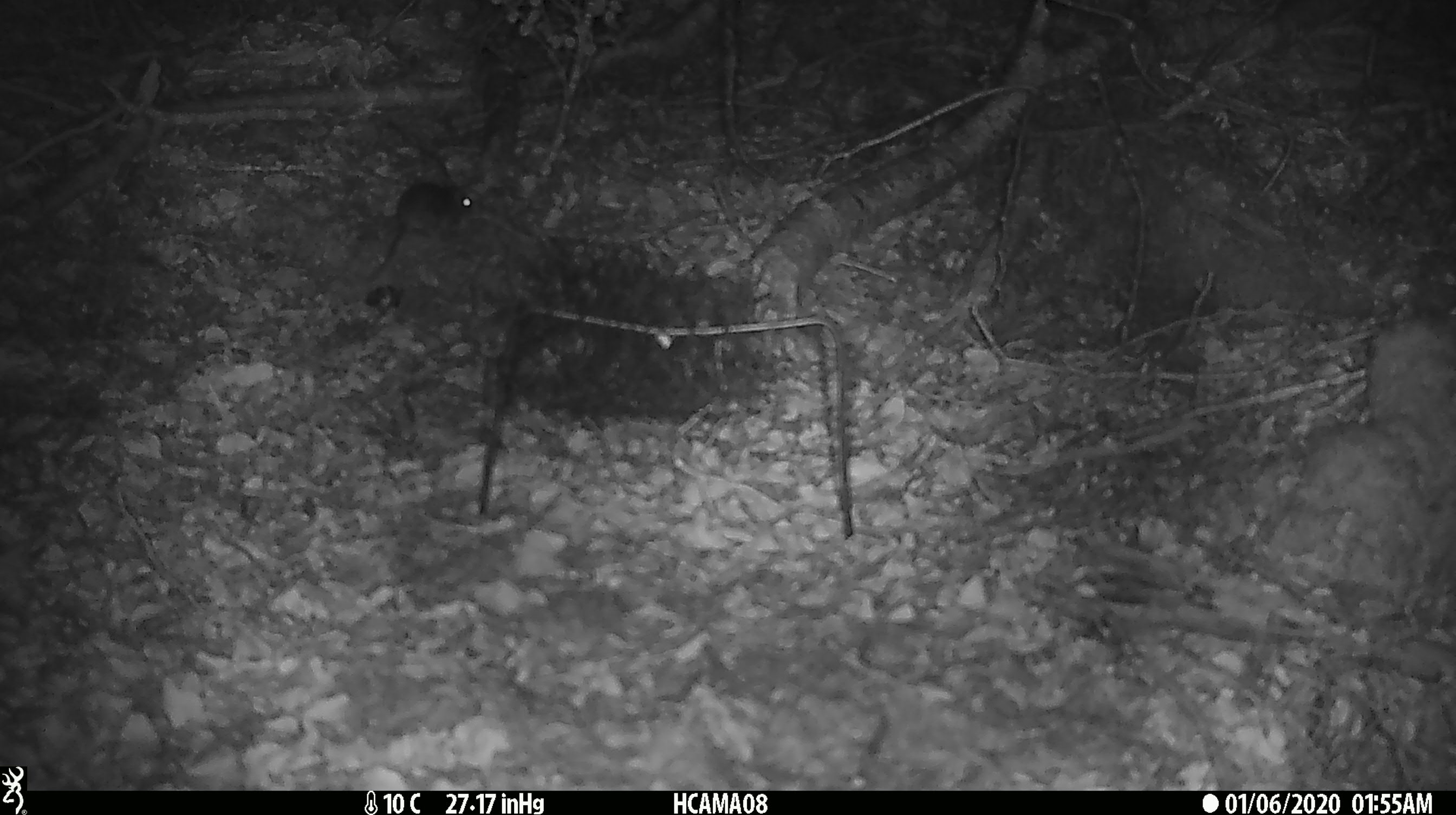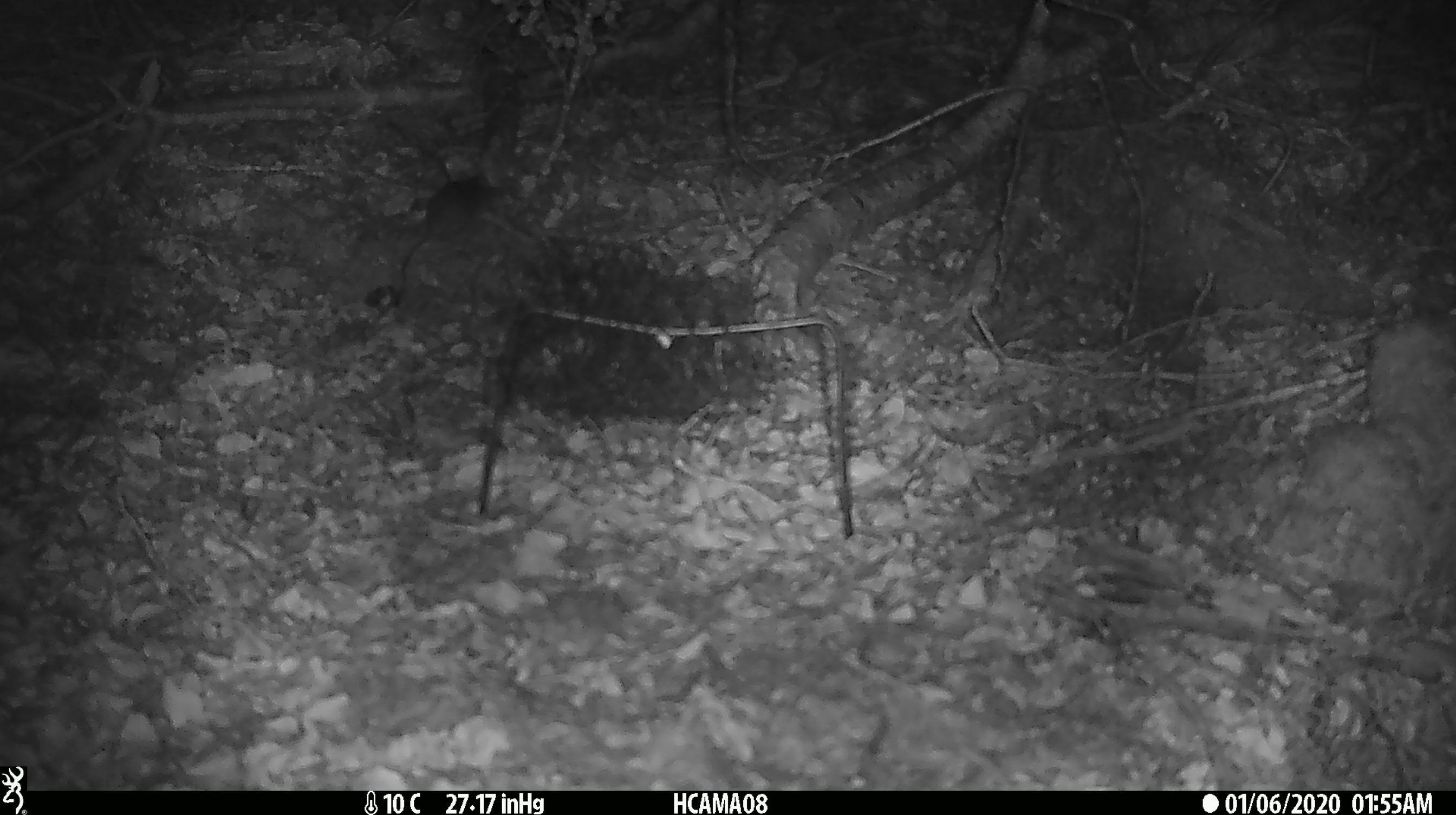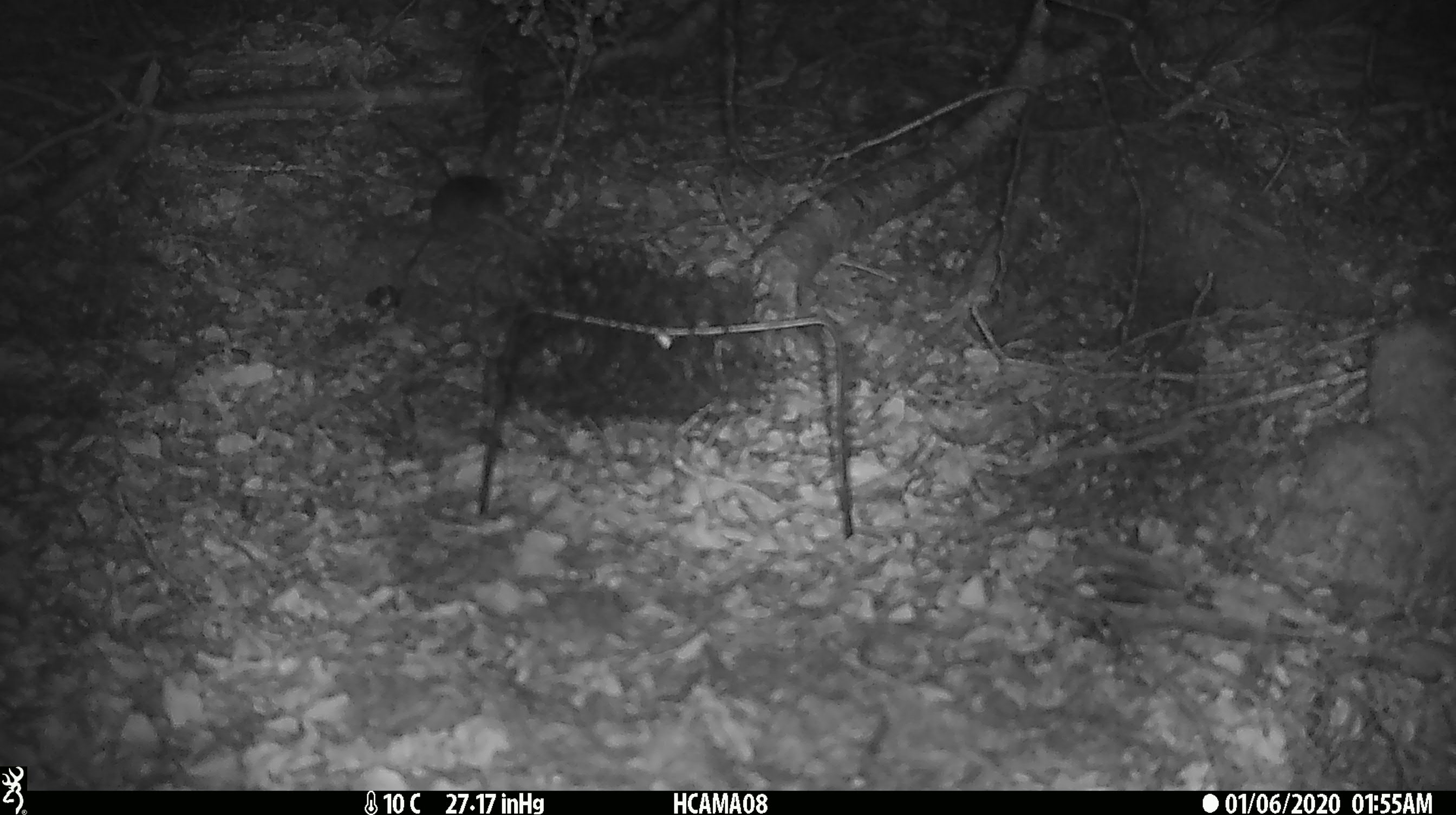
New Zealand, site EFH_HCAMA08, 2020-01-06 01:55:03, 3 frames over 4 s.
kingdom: Animalia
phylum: Chordata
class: Mammalia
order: Rodentia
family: Muridae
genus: Mus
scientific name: Mus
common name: mouse